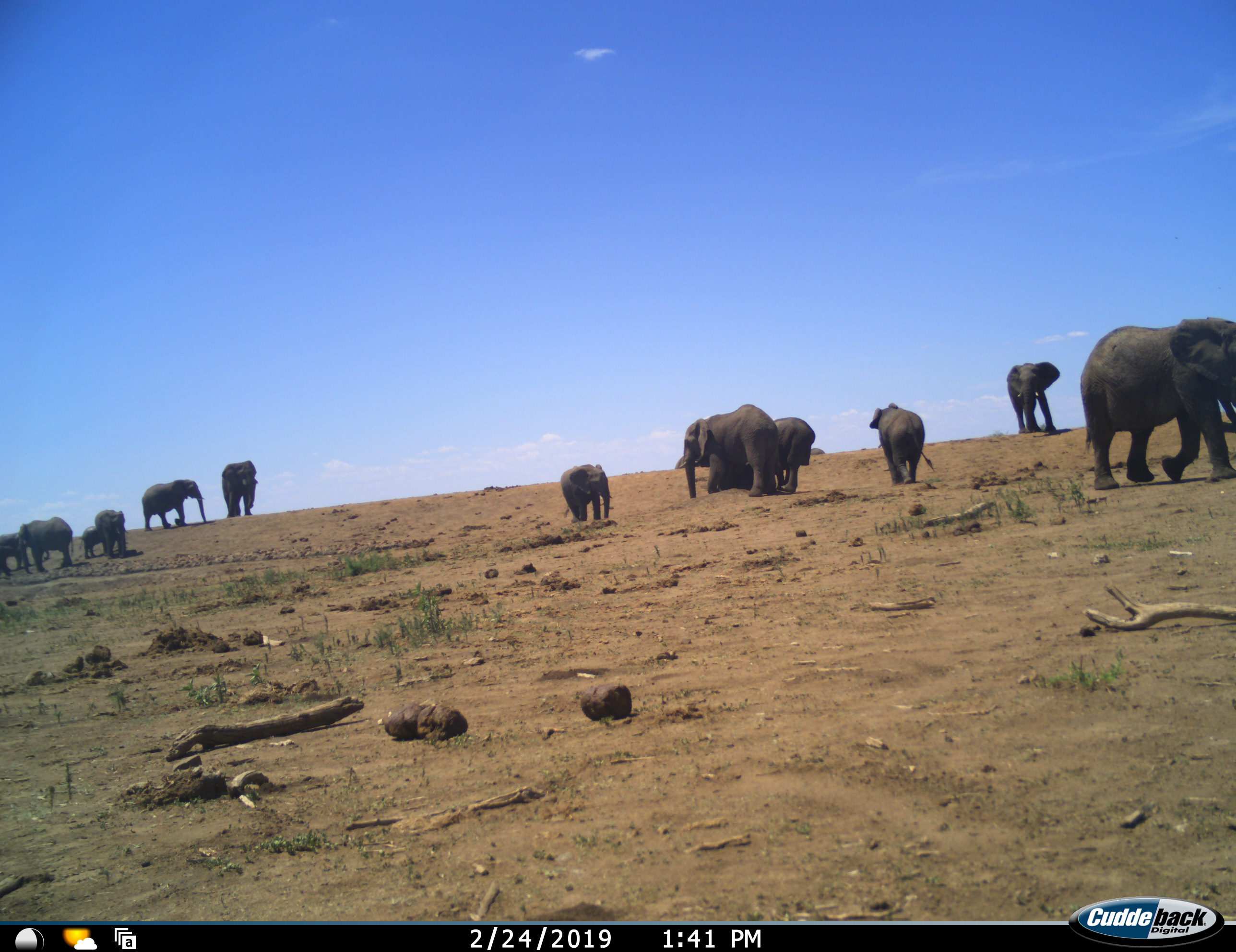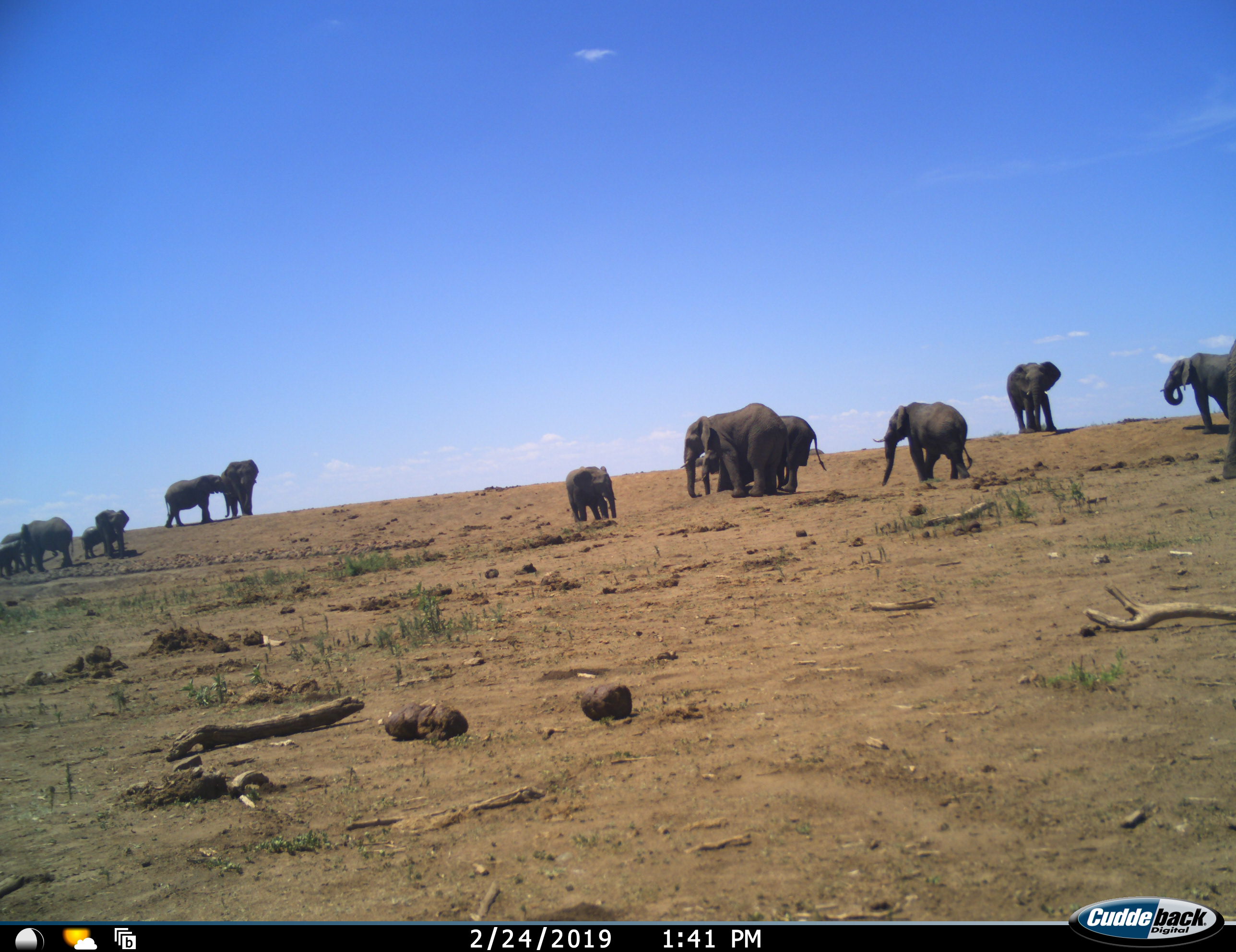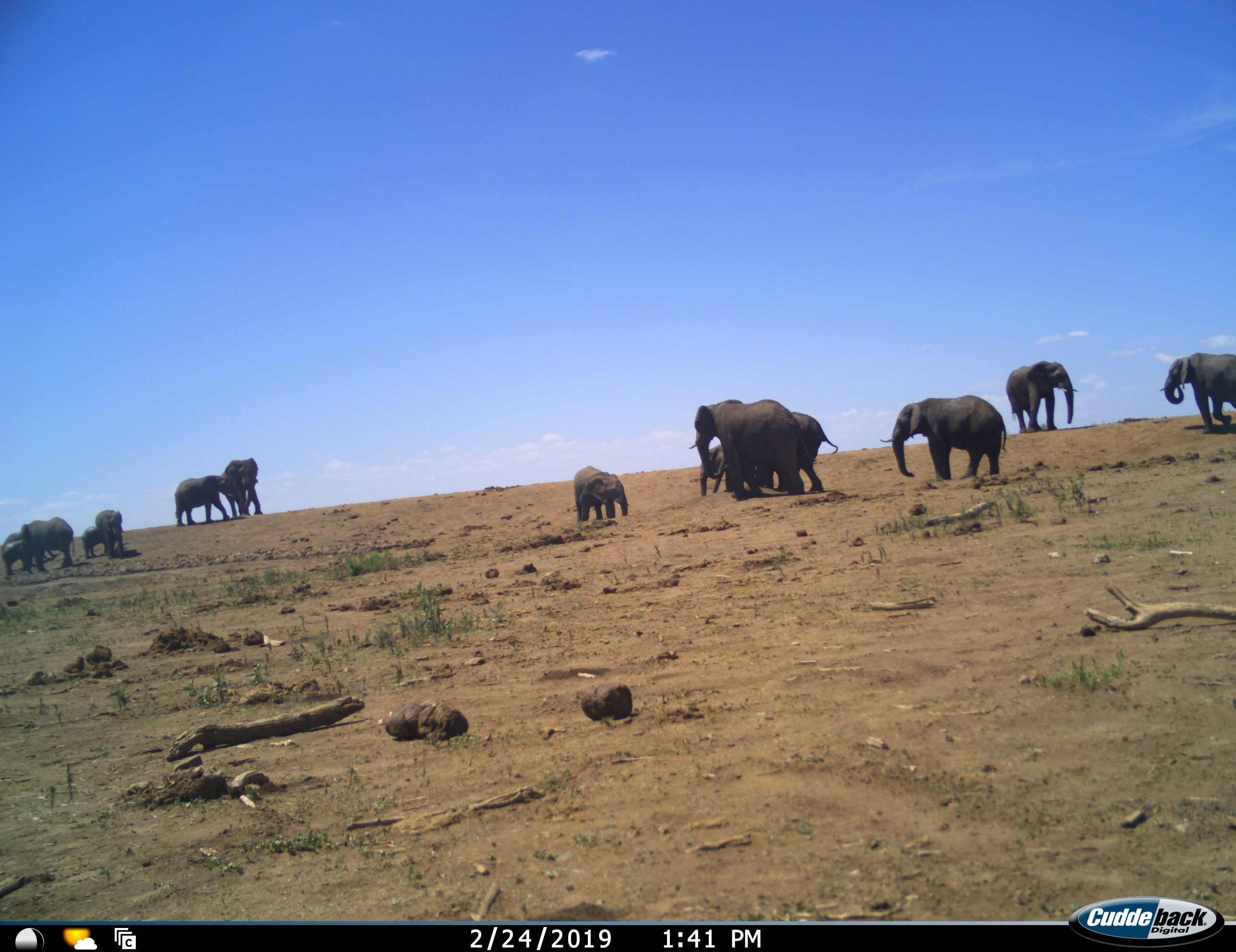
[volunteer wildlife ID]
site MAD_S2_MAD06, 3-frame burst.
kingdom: Animalia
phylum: Chordata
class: Mammalia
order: Proboscidea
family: Elephantidae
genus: Loxodonta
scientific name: Loxodonta africana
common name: african bush elephant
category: elephant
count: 11-50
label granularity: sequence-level